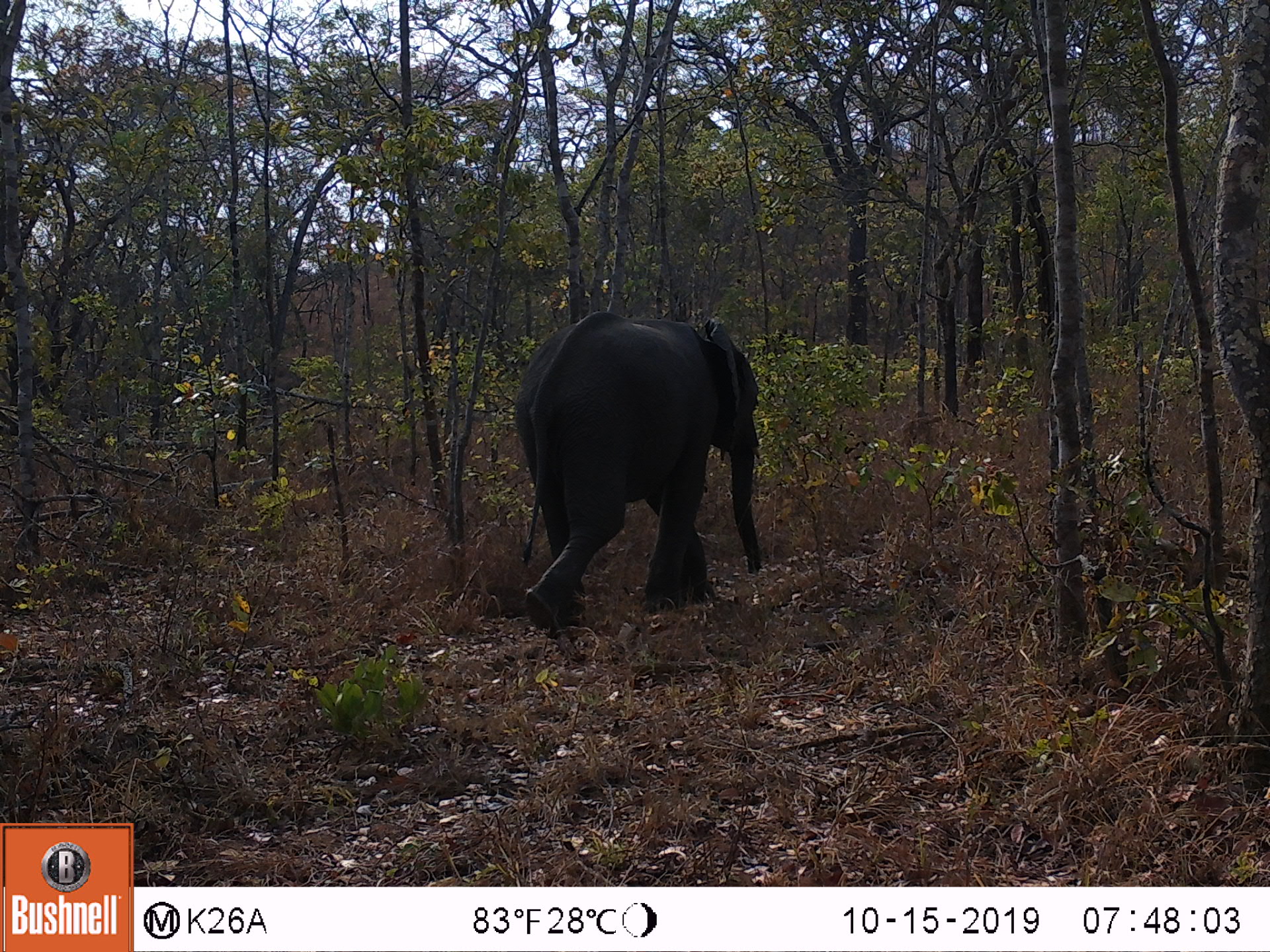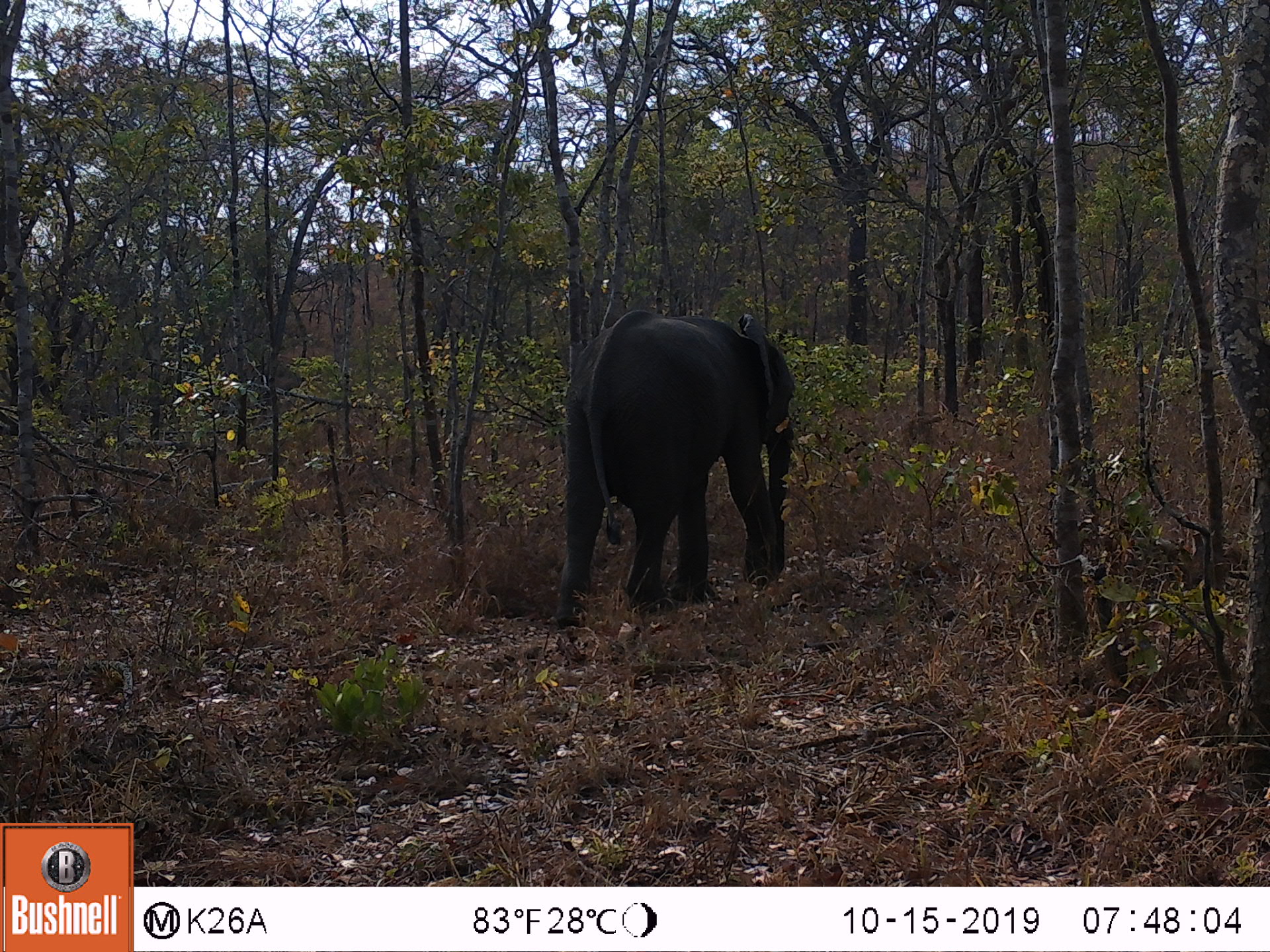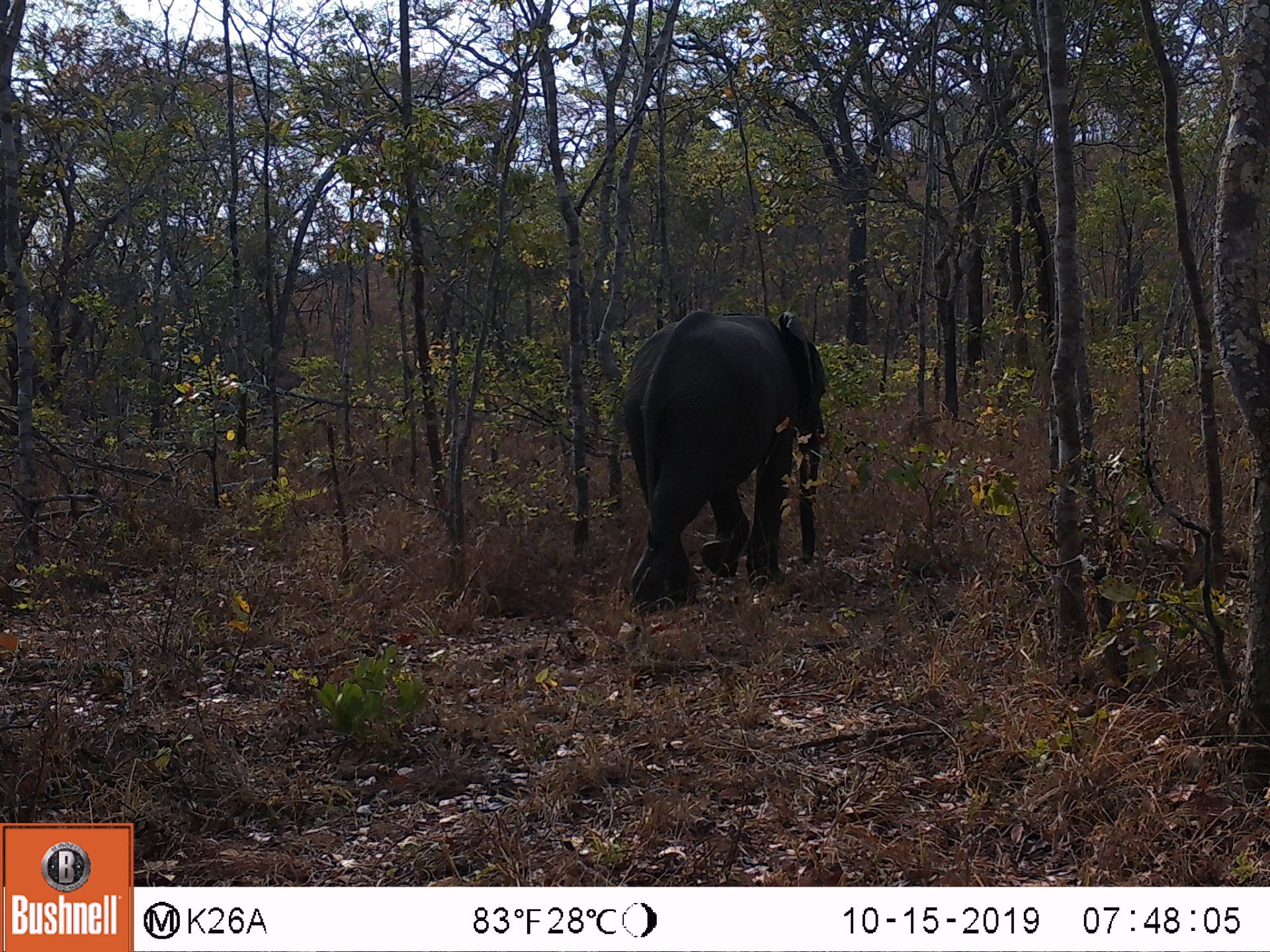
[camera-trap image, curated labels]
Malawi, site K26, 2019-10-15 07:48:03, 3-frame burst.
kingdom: Animalia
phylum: Chordata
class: Mammalia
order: Proboscidea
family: Elephantidae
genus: Loxodonta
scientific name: Loxodonta africana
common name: african savanna elephant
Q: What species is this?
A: African savanna elephant (Loxodonta africana).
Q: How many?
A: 1.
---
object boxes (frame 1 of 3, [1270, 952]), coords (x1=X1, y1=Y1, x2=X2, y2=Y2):
african savanna elephant: (x1=511, y1=308, x2=764, y2=637)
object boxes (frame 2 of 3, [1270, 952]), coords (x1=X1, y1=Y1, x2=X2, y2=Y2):
african savanna elephant: (x1=552, y1=309, x2=798, y2=631)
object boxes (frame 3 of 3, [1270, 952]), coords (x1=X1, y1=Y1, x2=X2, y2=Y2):
african savanna elephant: (x1=620, y1=308, x2=827, y2=614)